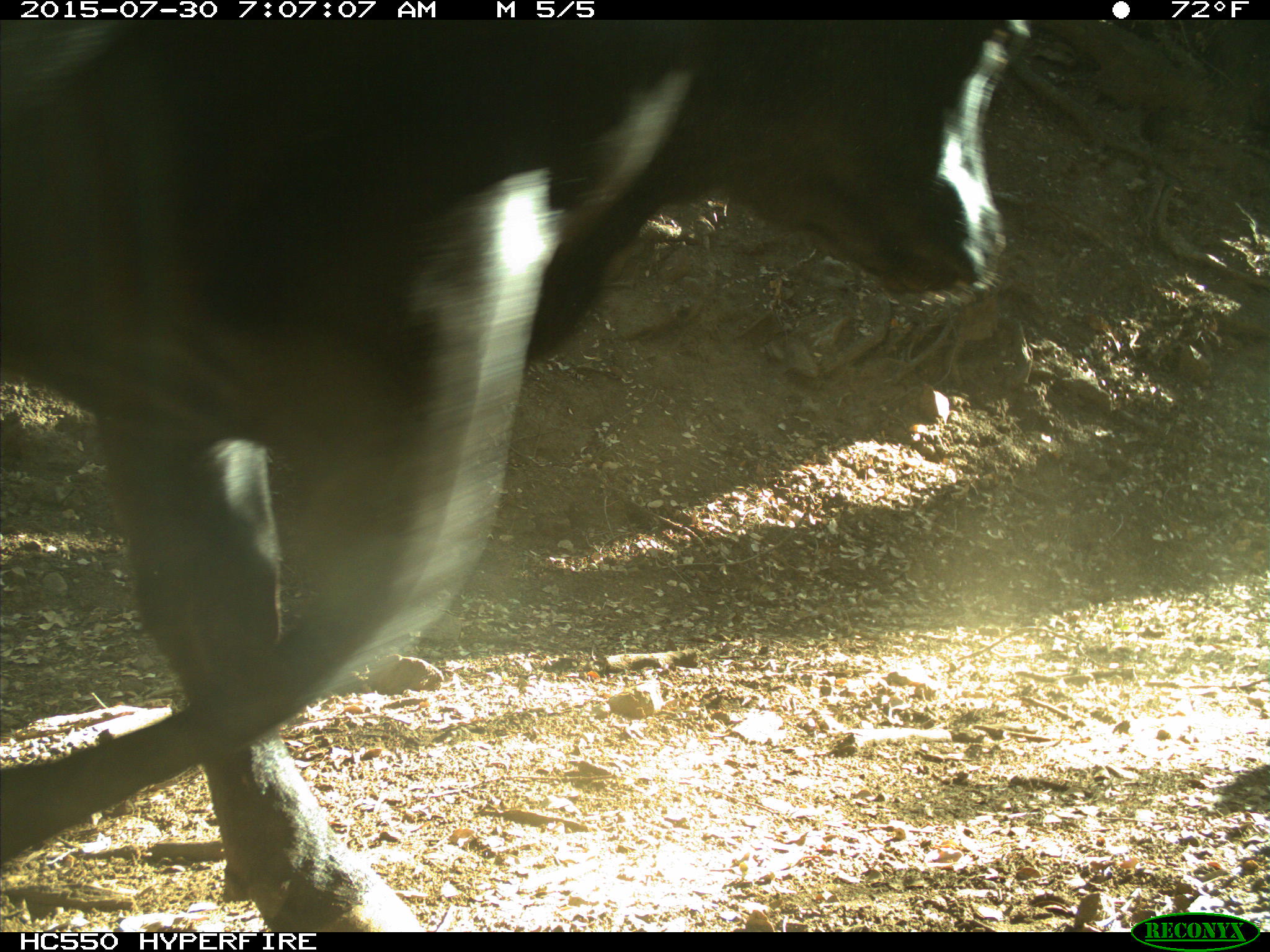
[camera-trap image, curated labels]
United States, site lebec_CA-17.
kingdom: Animalia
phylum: Chordata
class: Mammalia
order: Artiodactyla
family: Bovidae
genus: Bos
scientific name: Bos taurus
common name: domestic cow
Bos taurus (domestic cow).